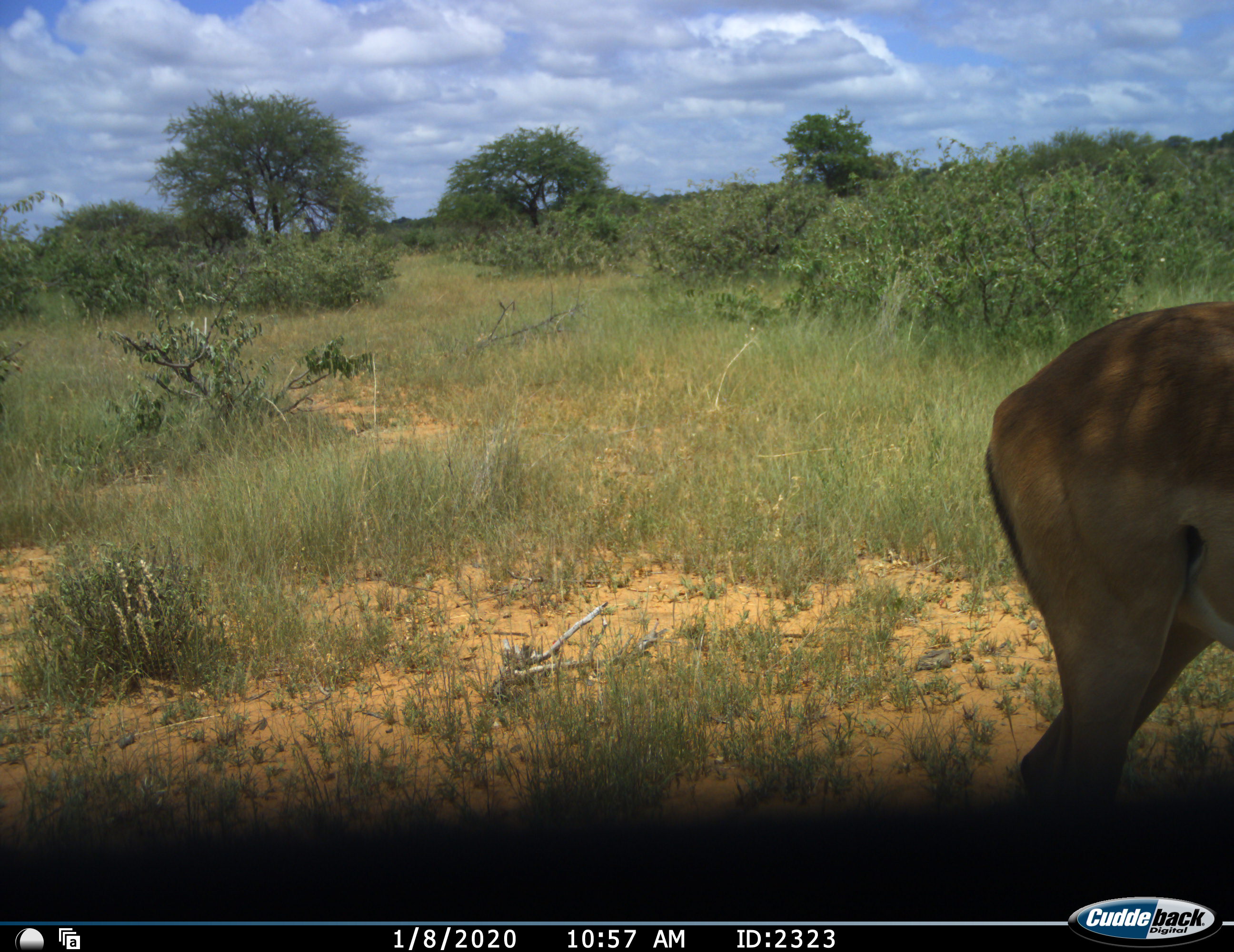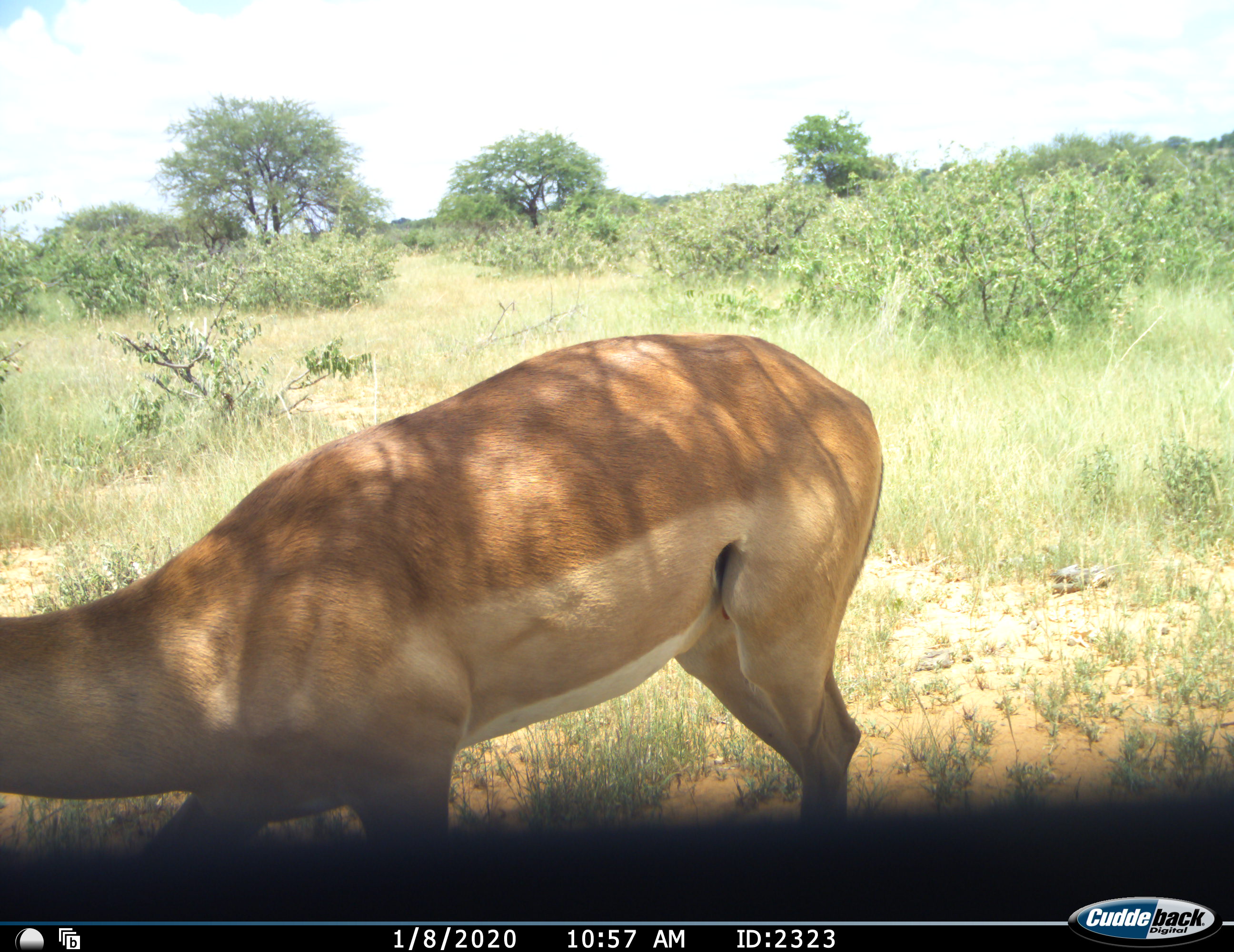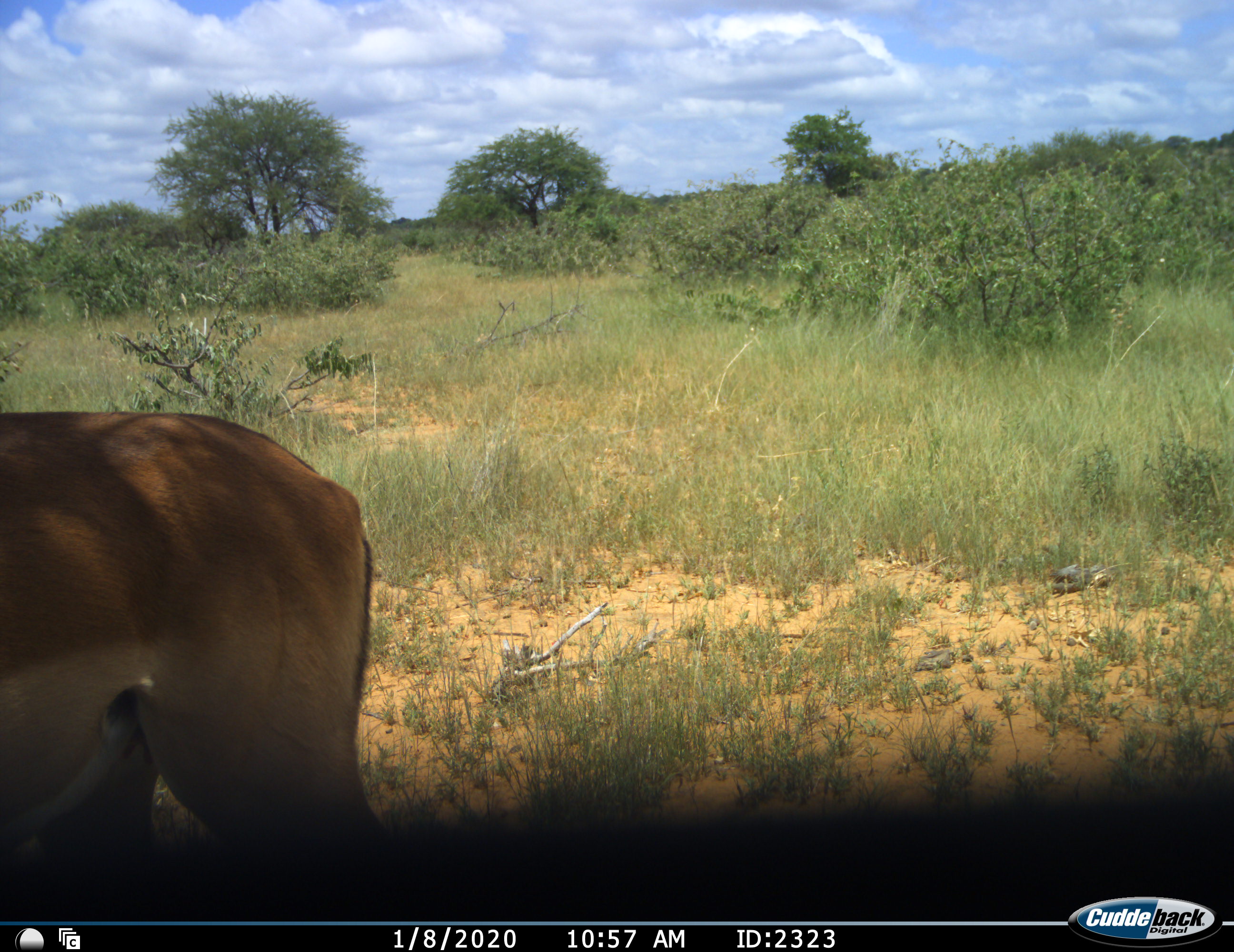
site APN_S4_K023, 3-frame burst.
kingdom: Animalia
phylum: Chordata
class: Mammalia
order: Artiodactyla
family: Bovidae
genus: Aepyceros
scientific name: Aepyceros melampus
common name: impala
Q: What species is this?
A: Impala (Aepyceros melampus).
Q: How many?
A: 1.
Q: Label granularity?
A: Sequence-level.